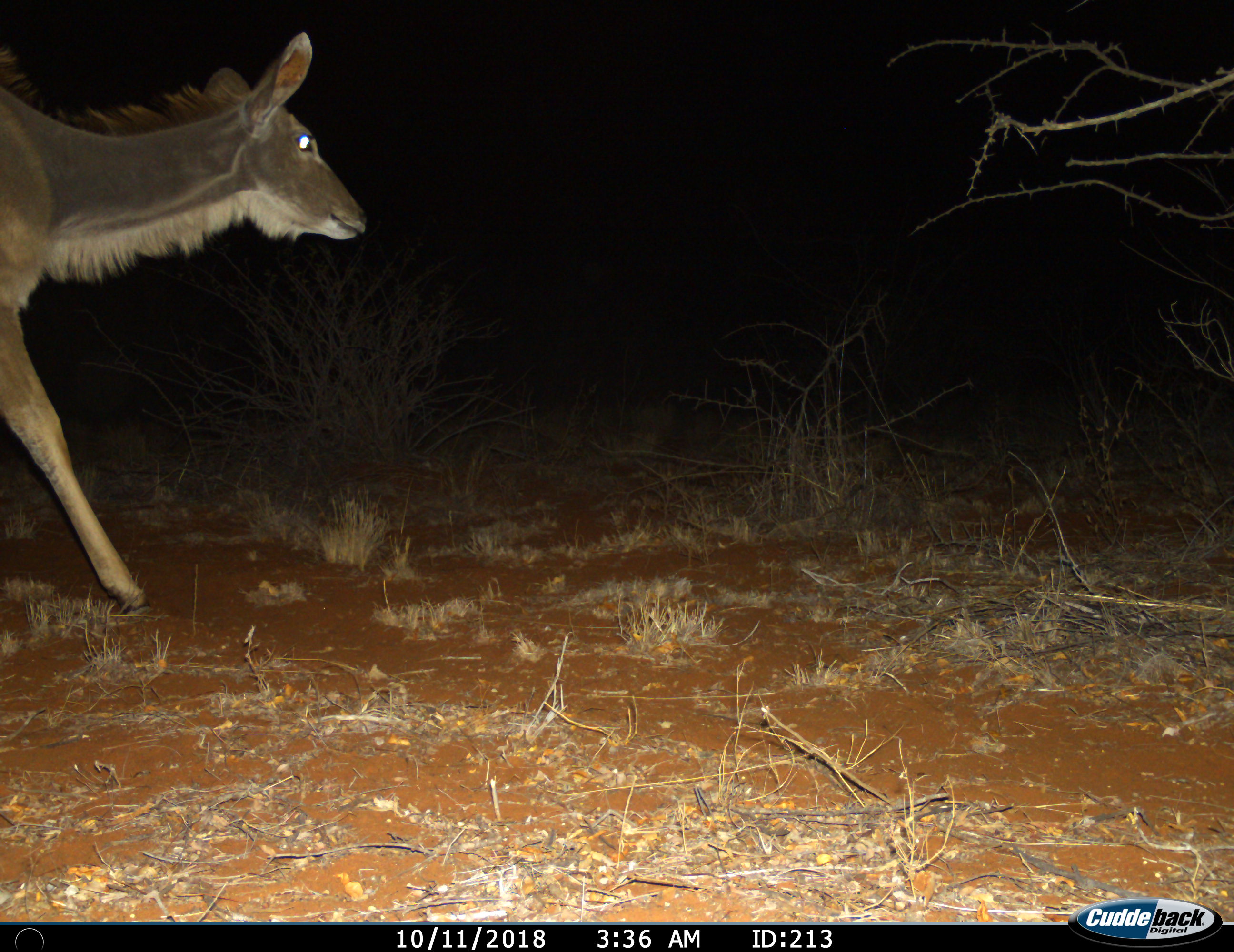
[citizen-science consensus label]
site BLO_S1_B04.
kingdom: Animalia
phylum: Chordata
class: Mammalia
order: Artiodactyla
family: Bovidae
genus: Tragelaphus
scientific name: Tragelaphus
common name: kudu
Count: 1.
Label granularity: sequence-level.